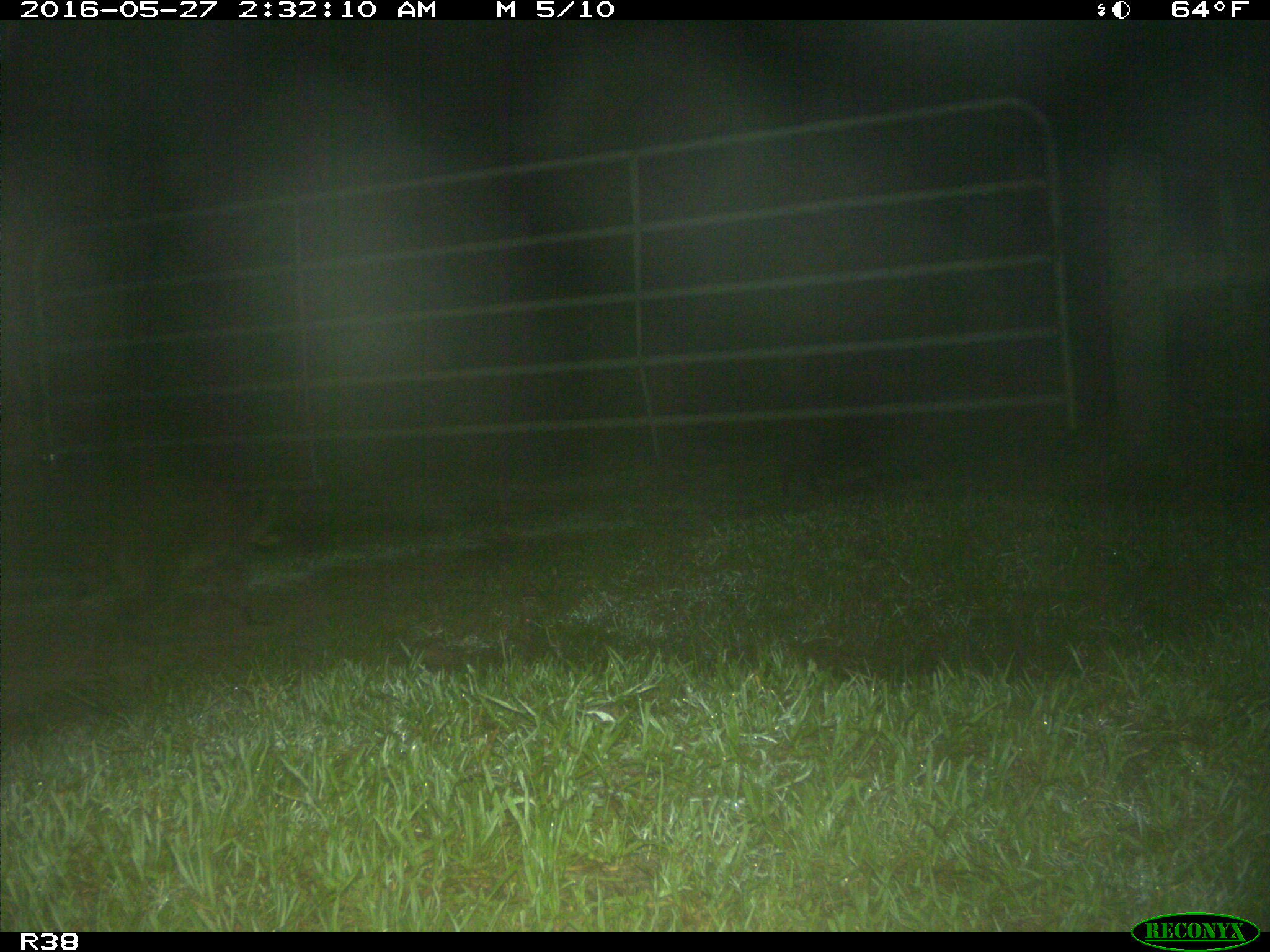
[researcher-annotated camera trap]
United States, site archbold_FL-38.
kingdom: Animalia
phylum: Chordata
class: Mammalia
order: Carnivora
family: Procyonidae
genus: Procyon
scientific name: Procyon lotor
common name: common raccoon